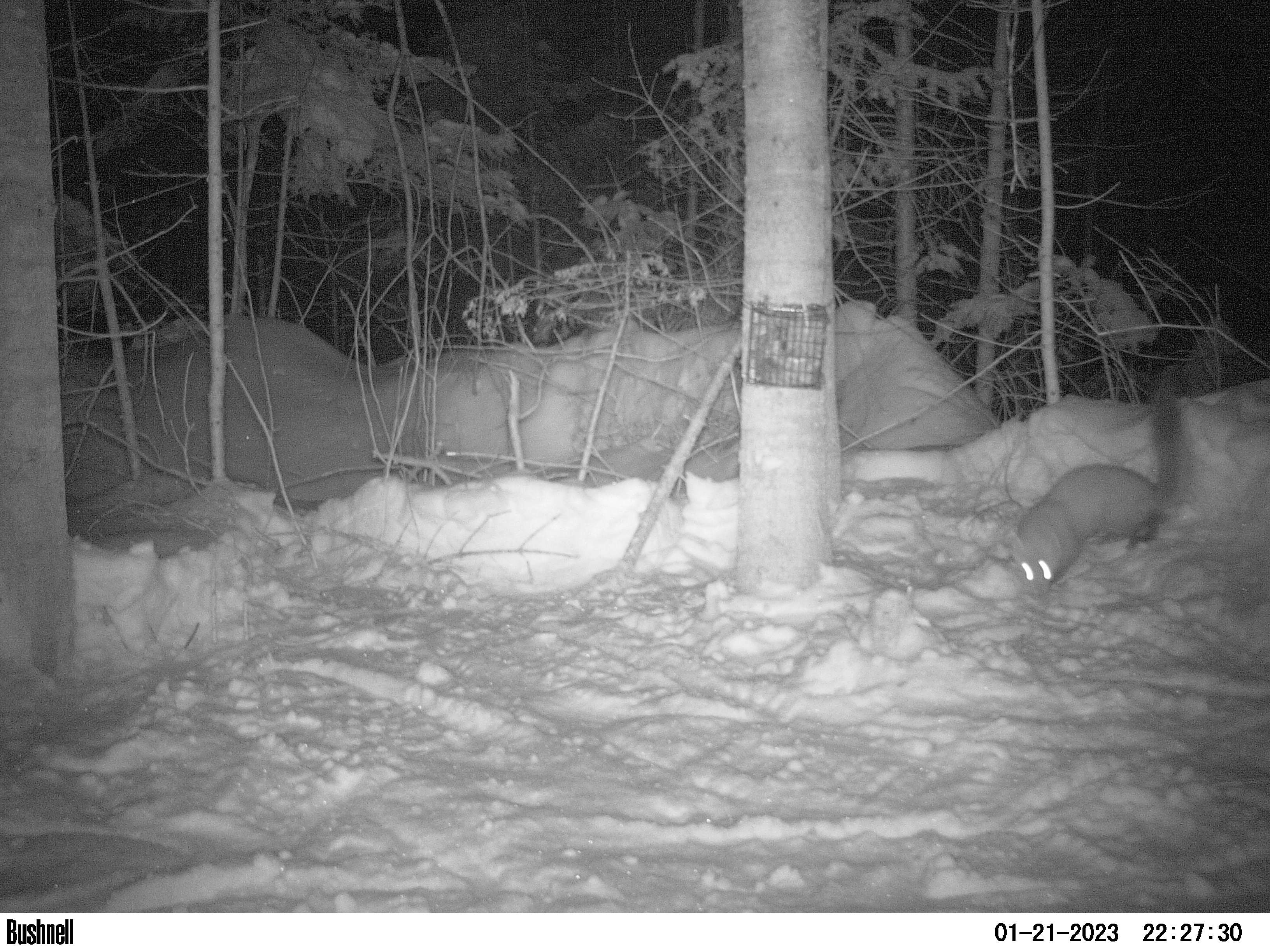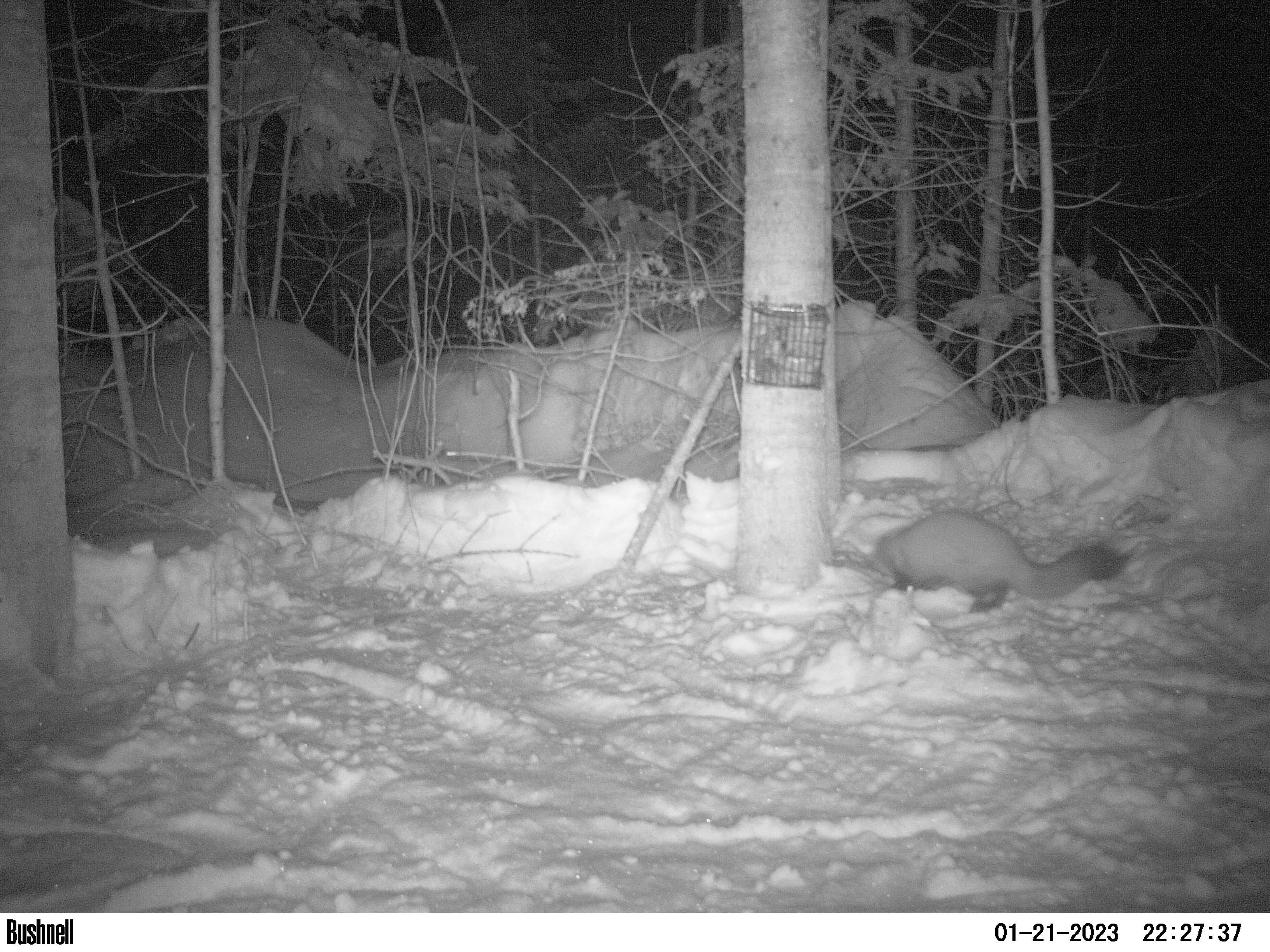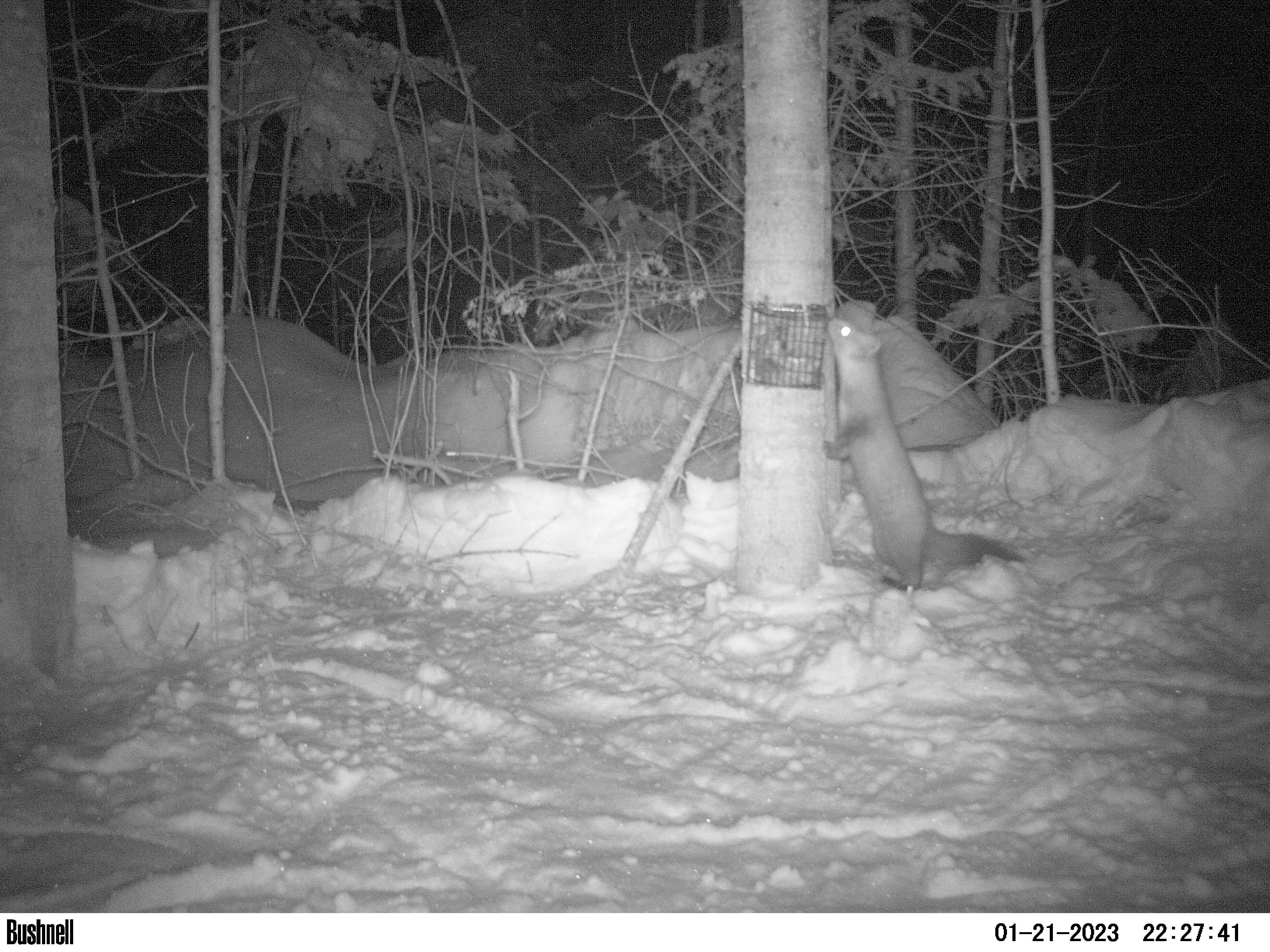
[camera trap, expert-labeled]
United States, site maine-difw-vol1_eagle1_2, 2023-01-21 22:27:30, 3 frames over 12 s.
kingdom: Animalia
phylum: Chordata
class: Mammalia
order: Carnivora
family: Mustelidae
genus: Martes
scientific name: Martes americana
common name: american marten